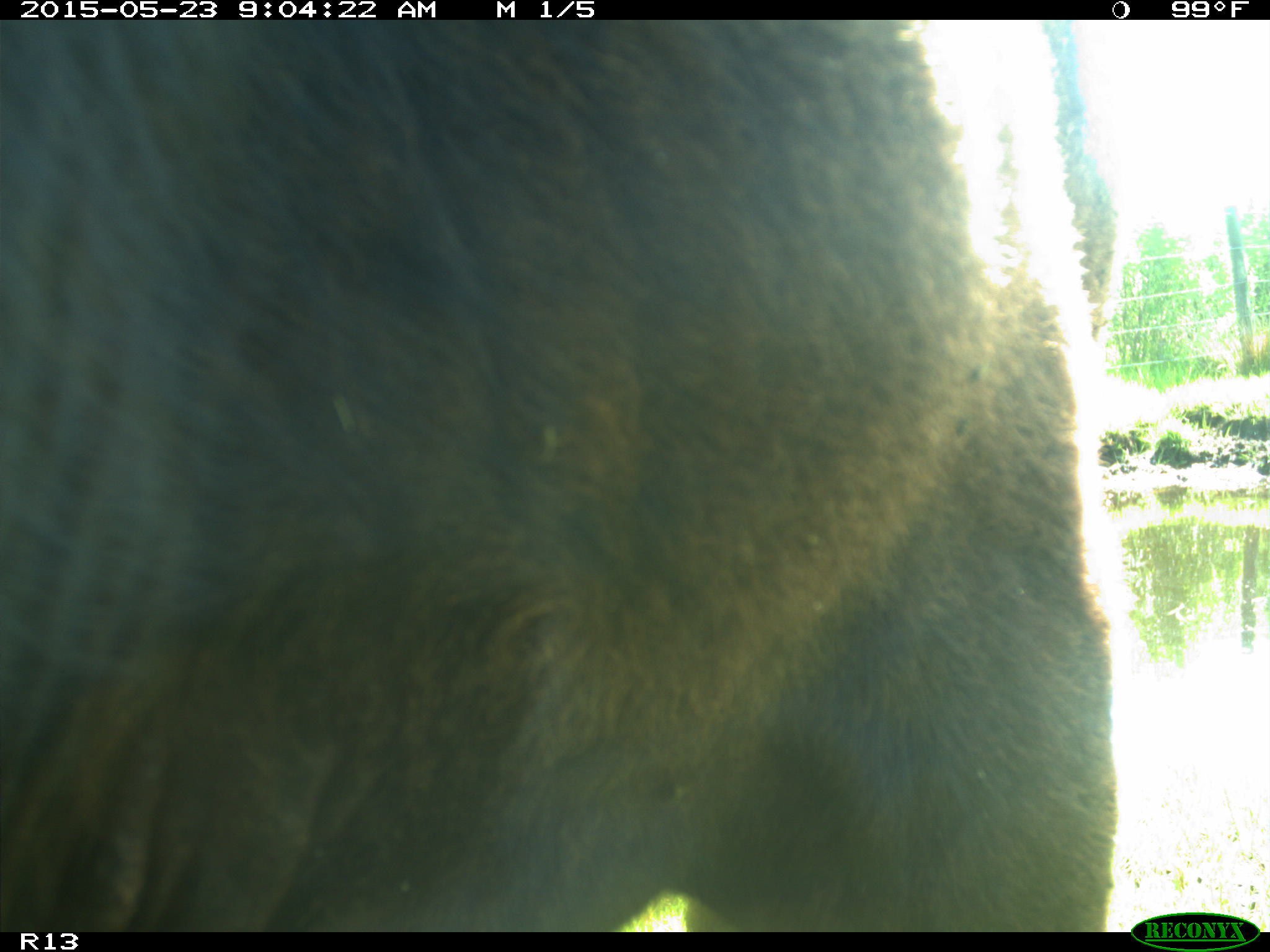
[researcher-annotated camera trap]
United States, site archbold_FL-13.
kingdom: Animalia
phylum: Chordata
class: Mammalia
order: Artiodactyla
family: Bovidae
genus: Bos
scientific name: Bos taurus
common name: domestic cow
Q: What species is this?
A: Bos taurus (domestic cow).